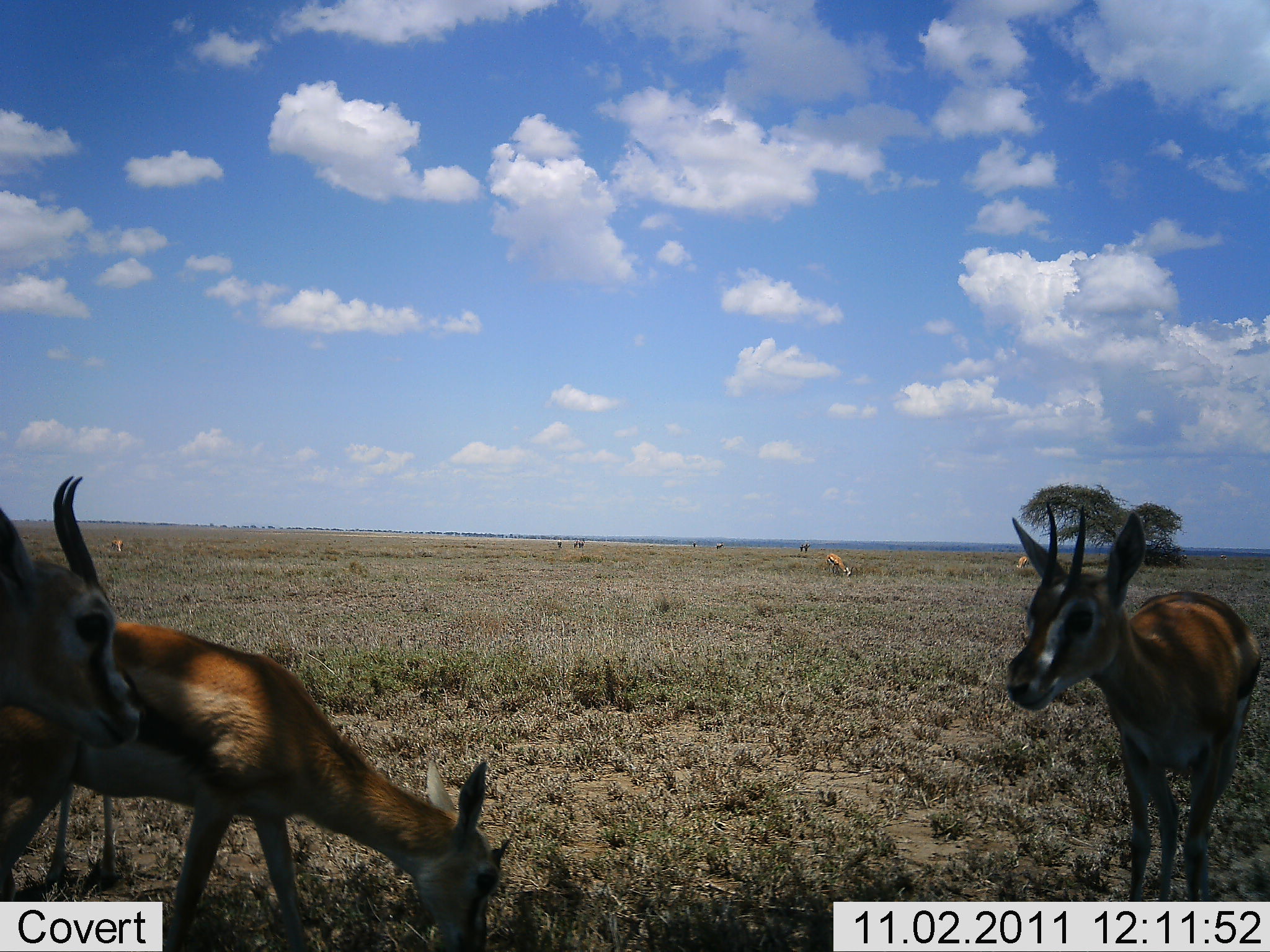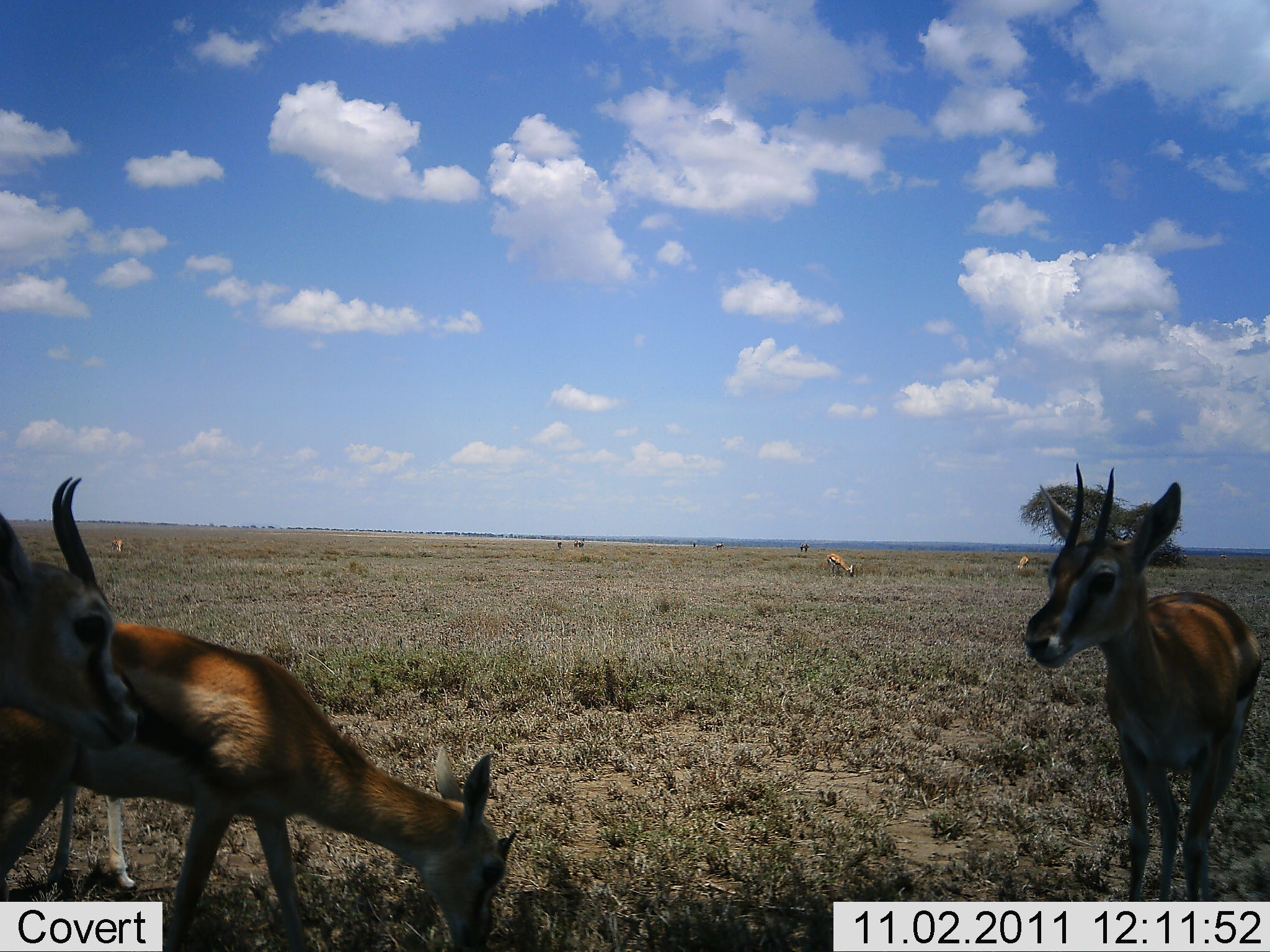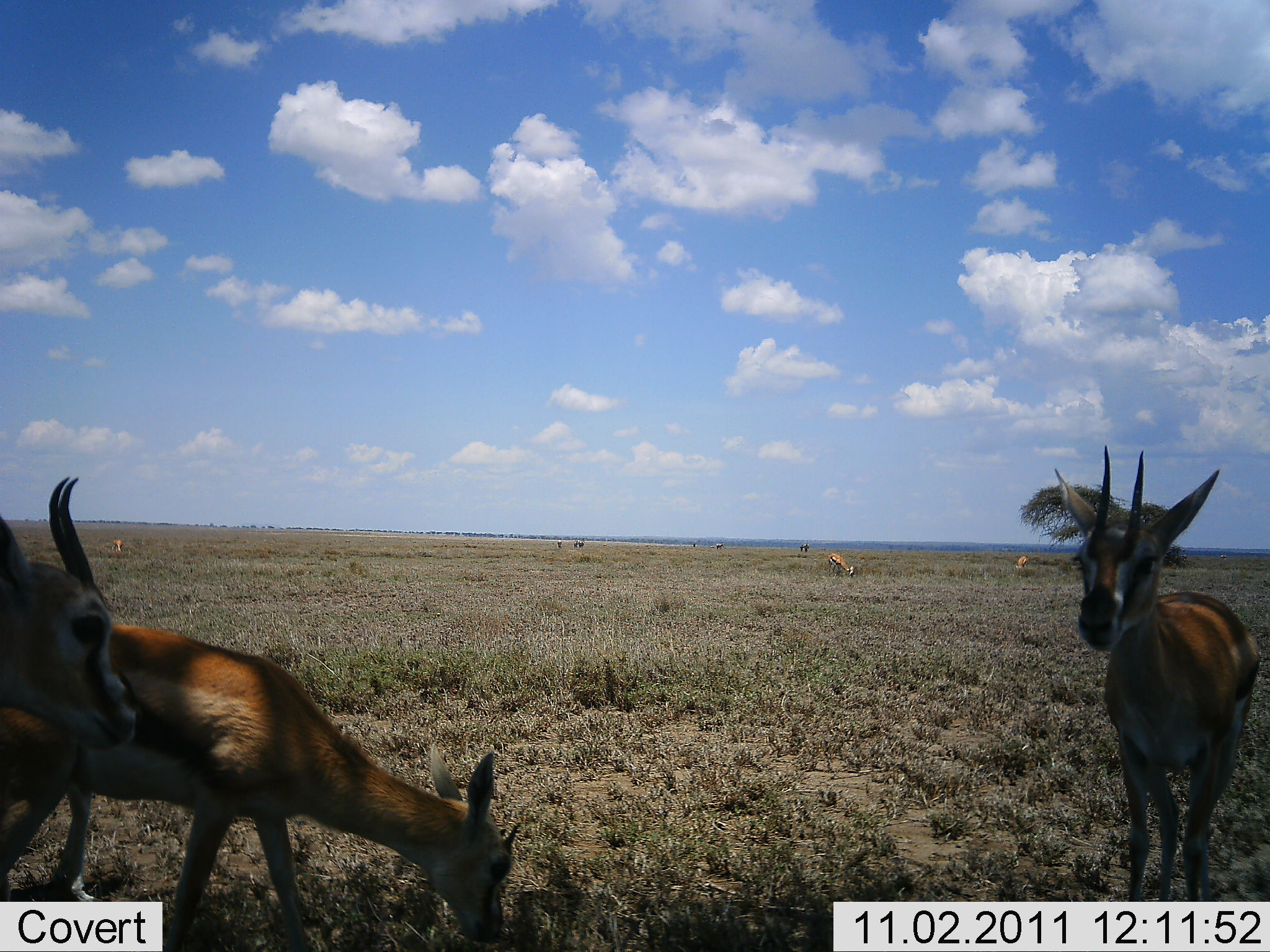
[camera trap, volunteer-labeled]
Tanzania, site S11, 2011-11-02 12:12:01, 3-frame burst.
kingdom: Animalia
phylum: Chordata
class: Mammalia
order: Artiodactyla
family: Bovidae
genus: Eudorcas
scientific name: Eudorcas thomsonii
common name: thomson's gazelle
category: gazellethomsons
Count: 6.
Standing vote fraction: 82%.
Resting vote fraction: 9%.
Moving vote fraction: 18%.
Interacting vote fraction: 9%.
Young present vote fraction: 18%.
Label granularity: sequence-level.